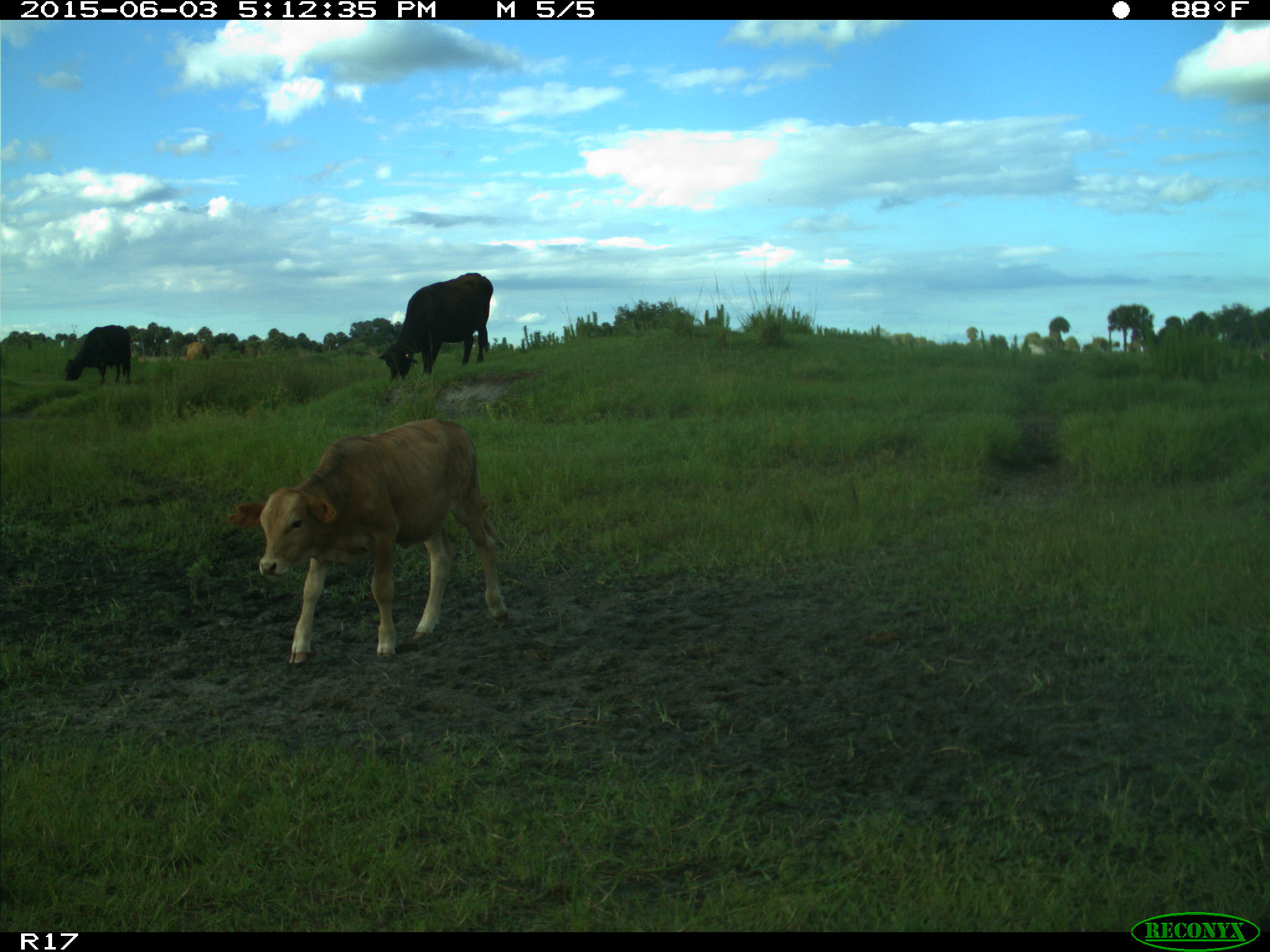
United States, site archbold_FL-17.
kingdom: Animalia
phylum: Chordata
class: Mammalia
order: Artiodactyla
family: Bovidae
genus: Bos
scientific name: Bos taurus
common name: domestic cow